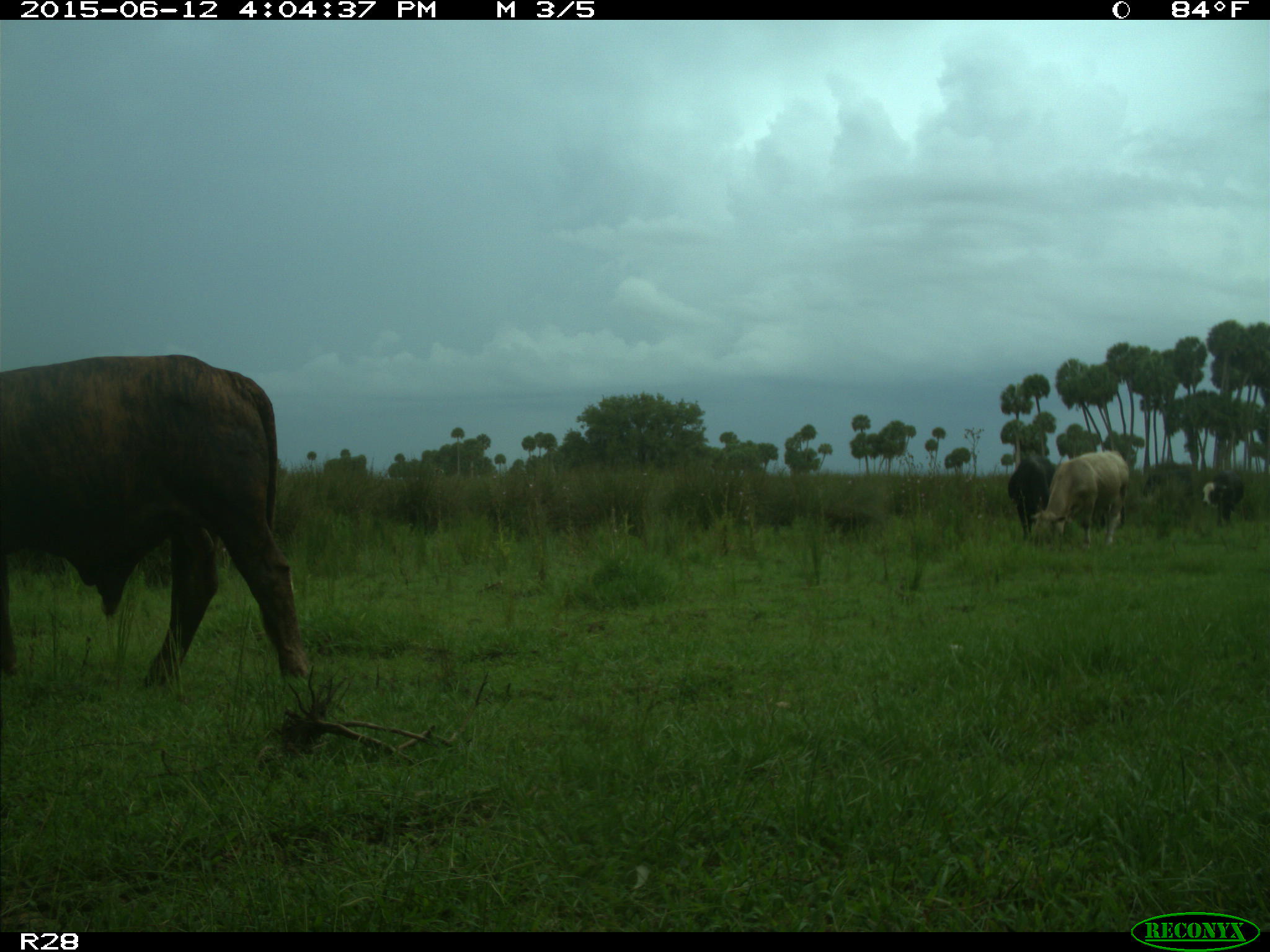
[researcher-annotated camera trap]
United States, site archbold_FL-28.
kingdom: Animalia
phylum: Chordata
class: Mammalia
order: Artiodactyla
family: Bovidae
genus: Bos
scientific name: Bos taurus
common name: domestic cow